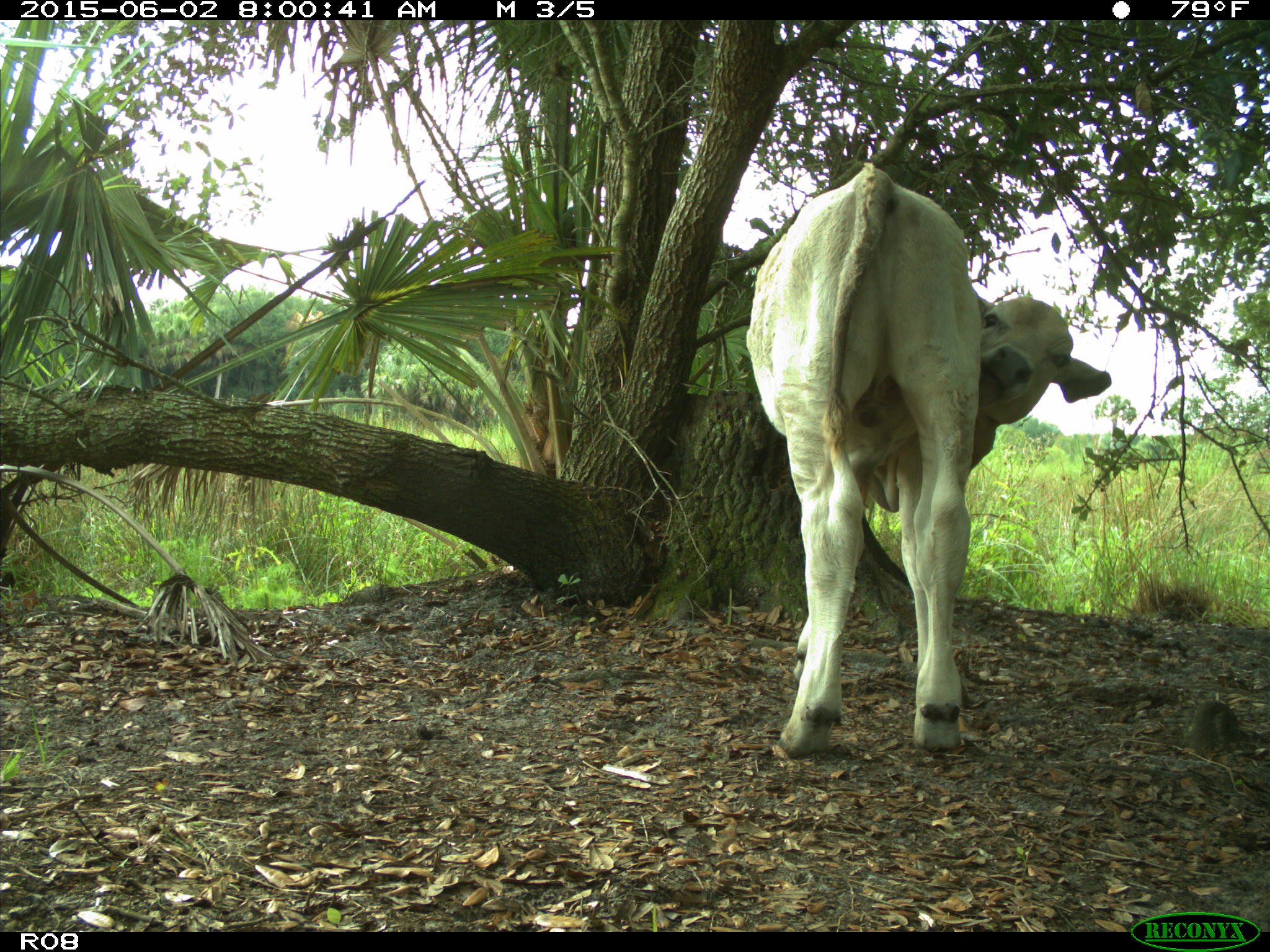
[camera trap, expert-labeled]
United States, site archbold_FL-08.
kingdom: Animalia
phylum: Chordata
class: Mammalia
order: Artiodactyla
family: Bovidae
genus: Bos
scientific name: Bos taurus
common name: domestic cow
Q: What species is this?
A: Bos taurus (domestic cow).